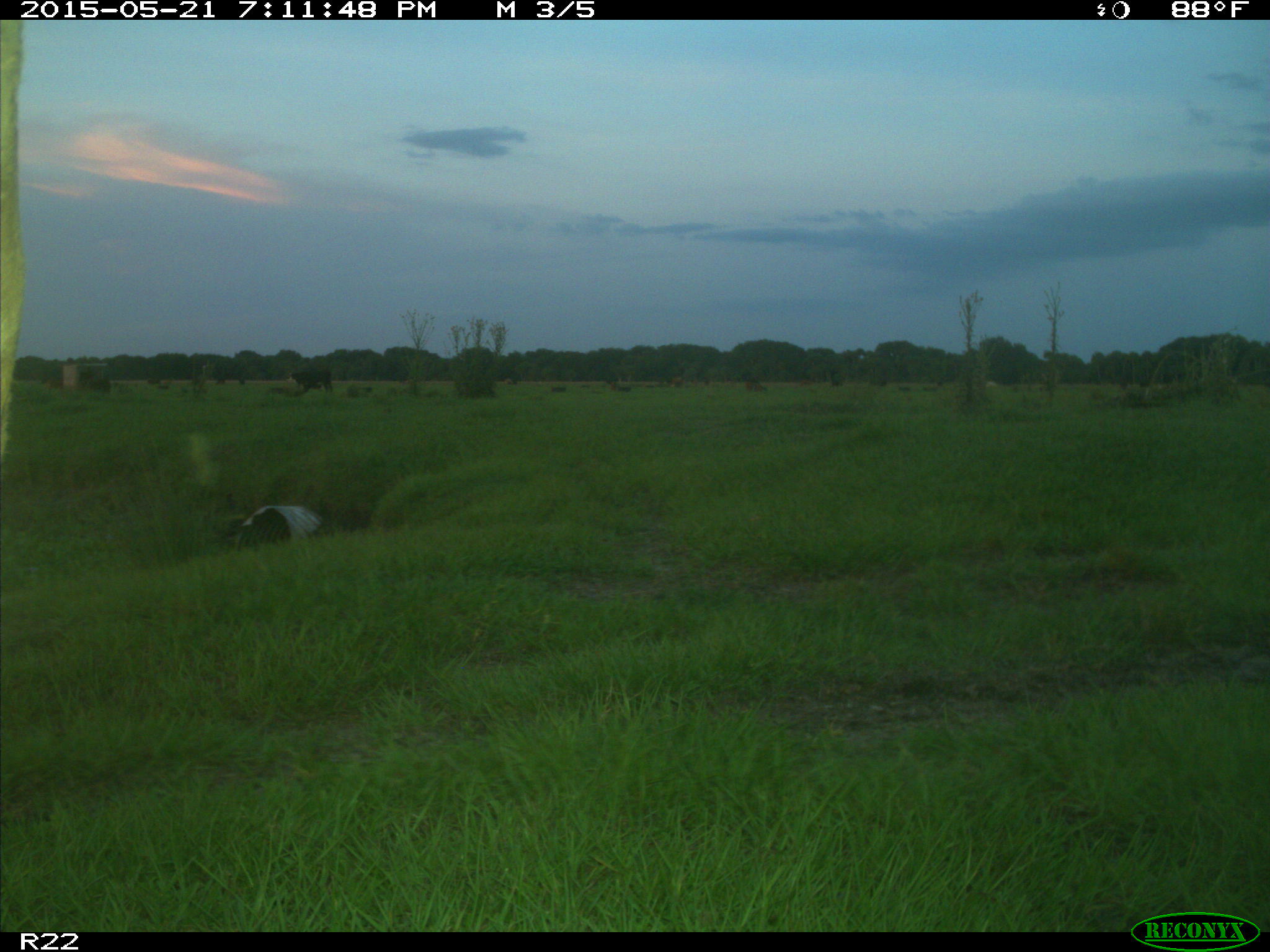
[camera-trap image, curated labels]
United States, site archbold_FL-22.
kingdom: Animalia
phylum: Chordata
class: Mammalia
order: Artiodactyla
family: Bovidae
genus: Bos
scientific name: Bos taurus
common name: domestic cow